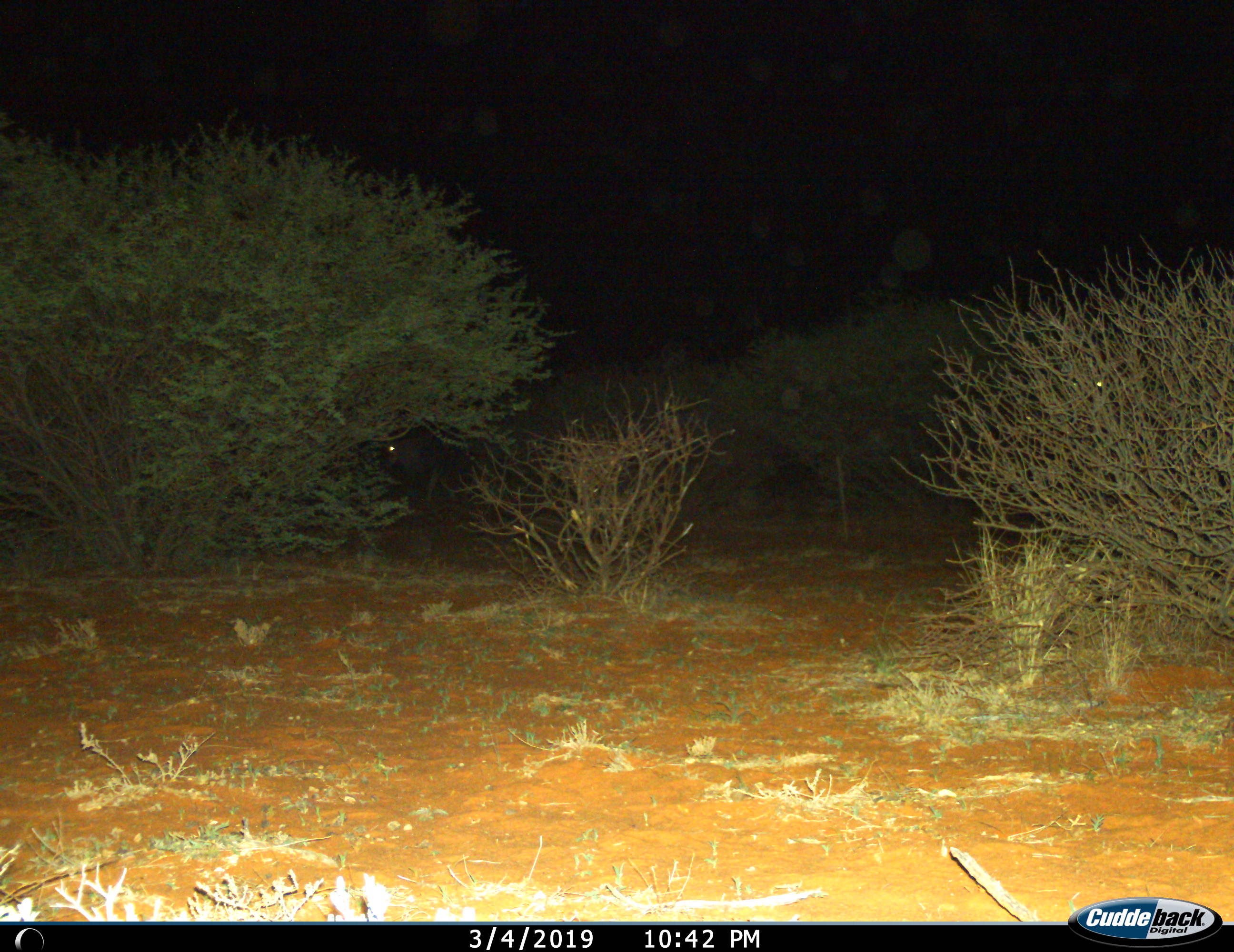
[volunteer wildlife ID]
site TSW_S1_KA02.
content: unidentified animal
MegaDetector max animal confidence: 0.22